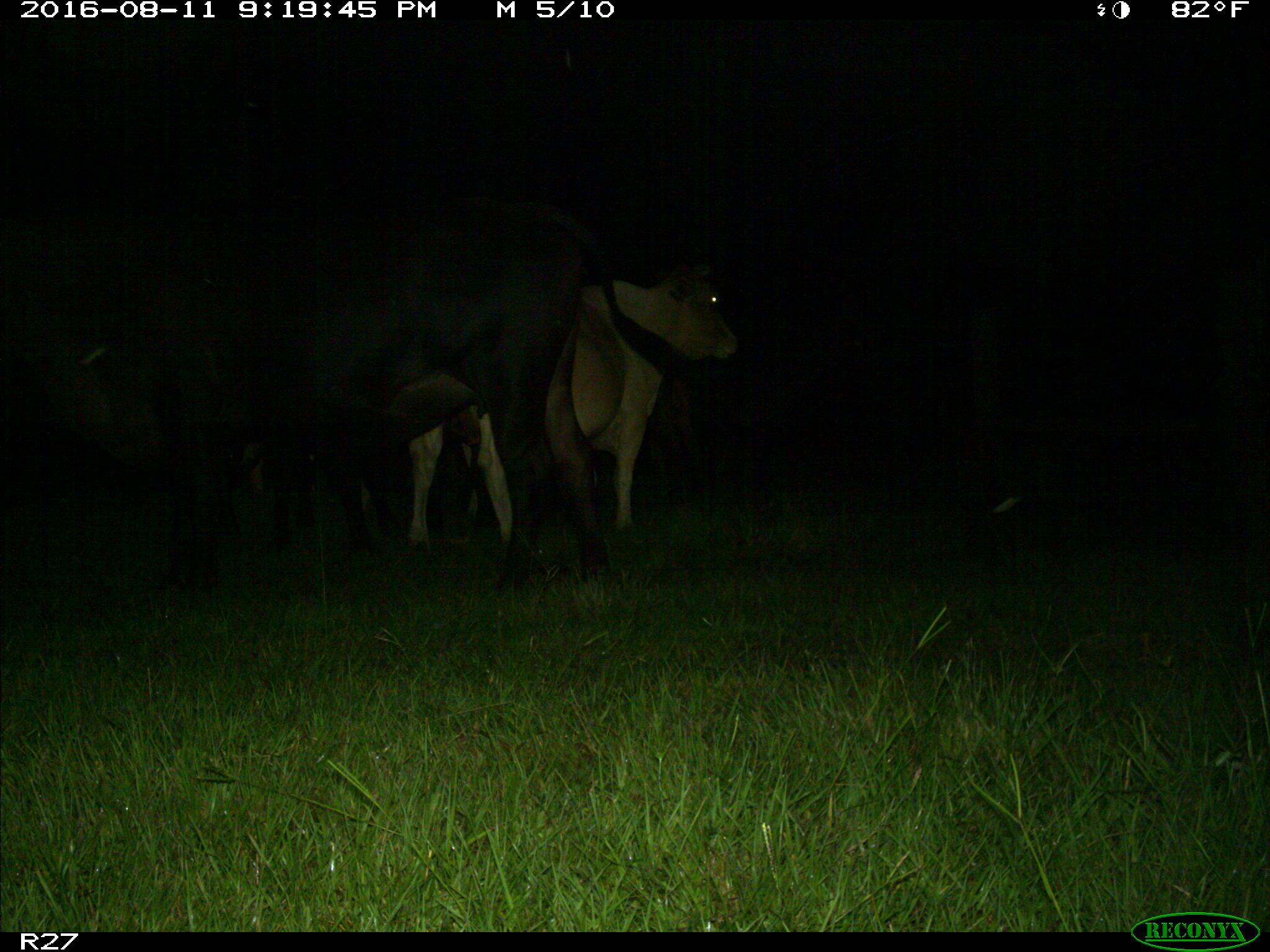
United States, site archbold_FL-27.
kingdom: Animalia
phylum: Chordata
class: Mammalia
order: Artiodactyla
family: Bovidae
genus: Bos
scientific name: Bos taurus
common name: domestic cow